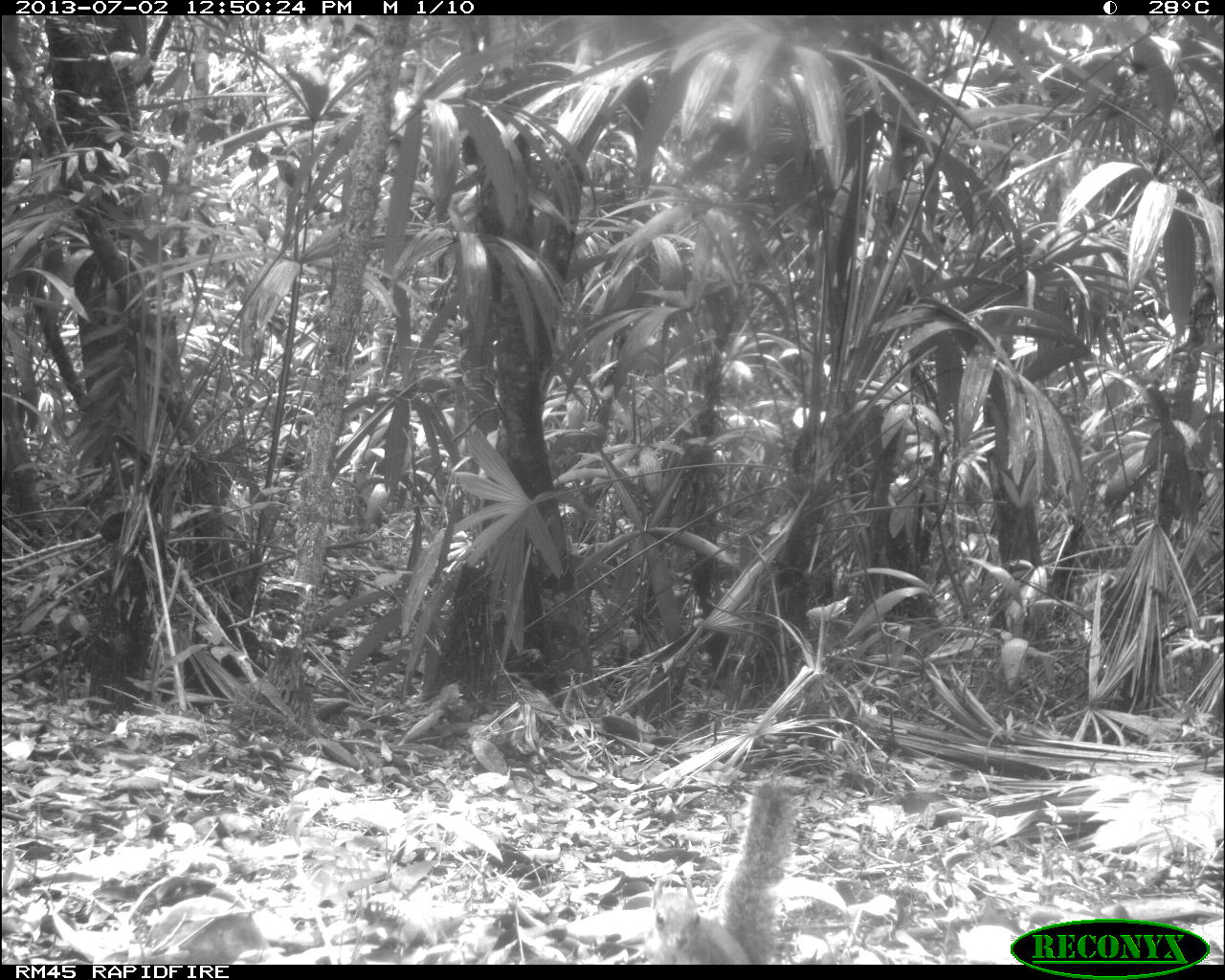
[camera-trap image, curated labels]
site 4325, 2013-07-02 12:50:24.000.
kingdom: Animalia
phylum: Chordata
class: Mammalia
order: Rodentia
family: Sciuridae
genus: Sciurus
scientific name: Sciurus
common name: squirrel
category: sciurus sp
Sciurus sp (squirrel) (Sciurus), count 1.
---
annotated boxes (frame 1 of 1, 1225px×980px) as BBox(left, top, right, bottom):
sciurus sp: BBox(641, 780, 796, 966)